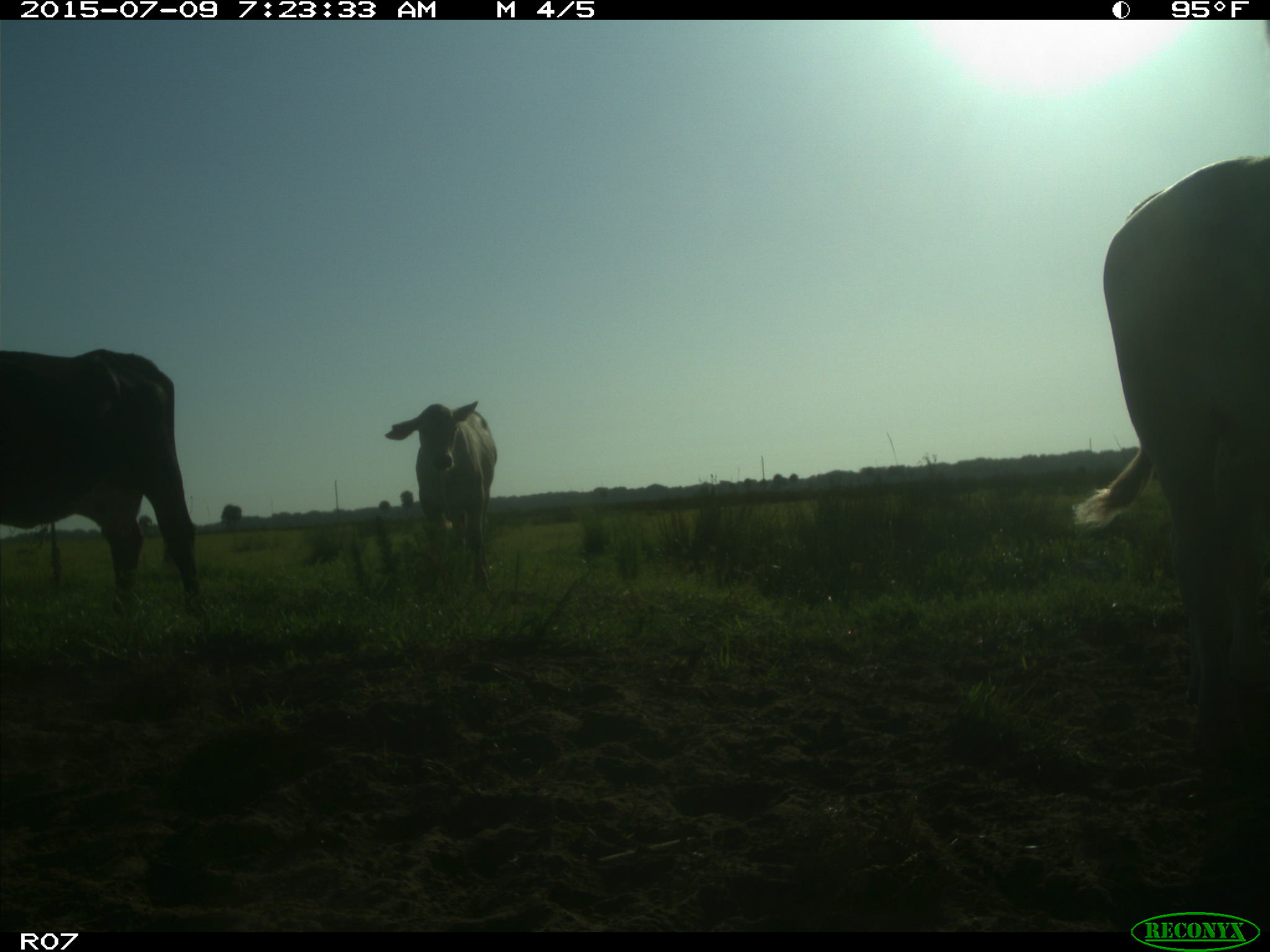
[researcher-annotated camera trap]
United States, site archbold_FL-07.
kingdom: Animalia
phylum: Chordata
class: Mammalia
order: Artiodactyla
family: Bovidae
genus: Bos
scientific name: Bos taurus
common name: domestic cow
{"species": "Bos taurus (domestic cow)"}